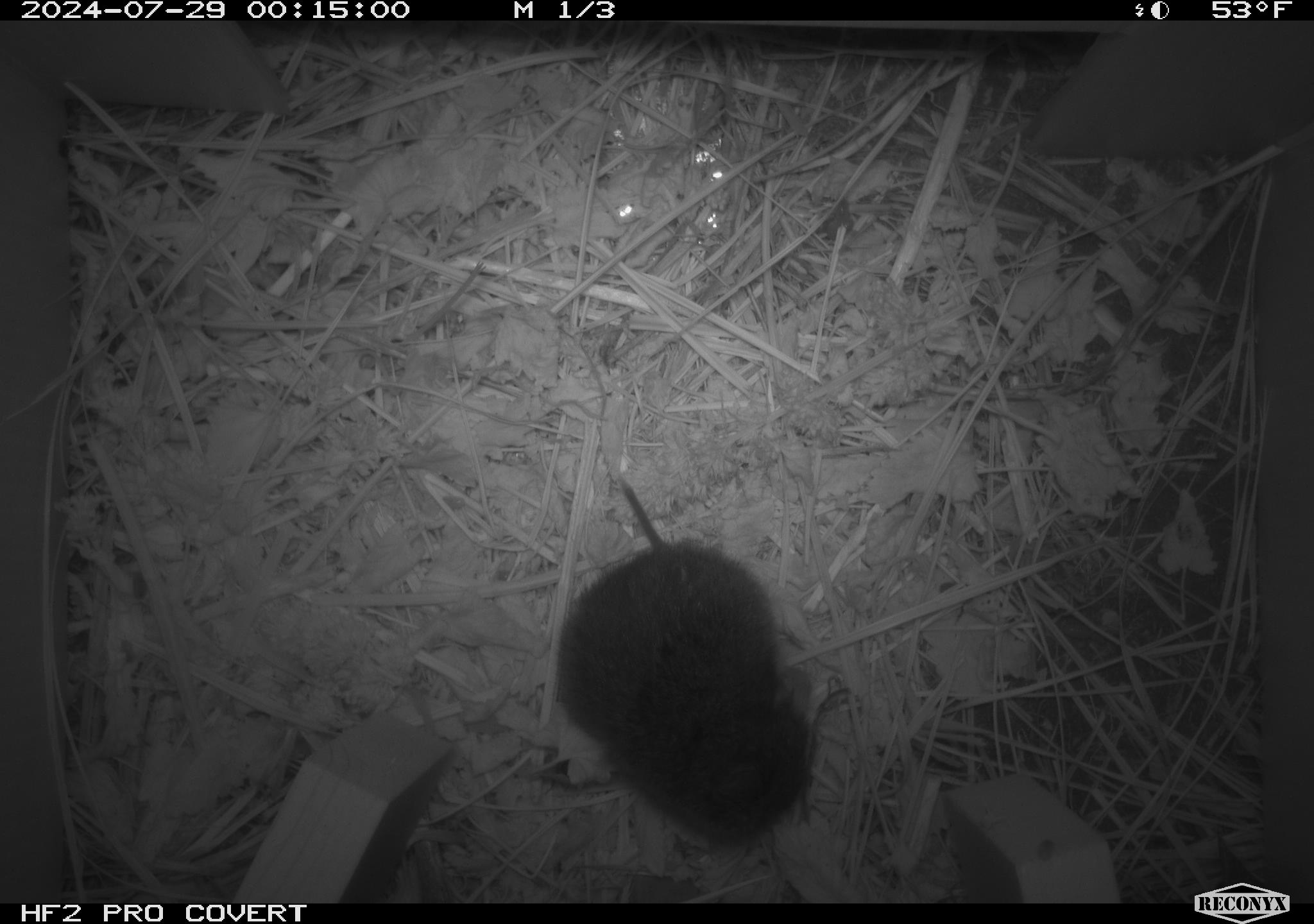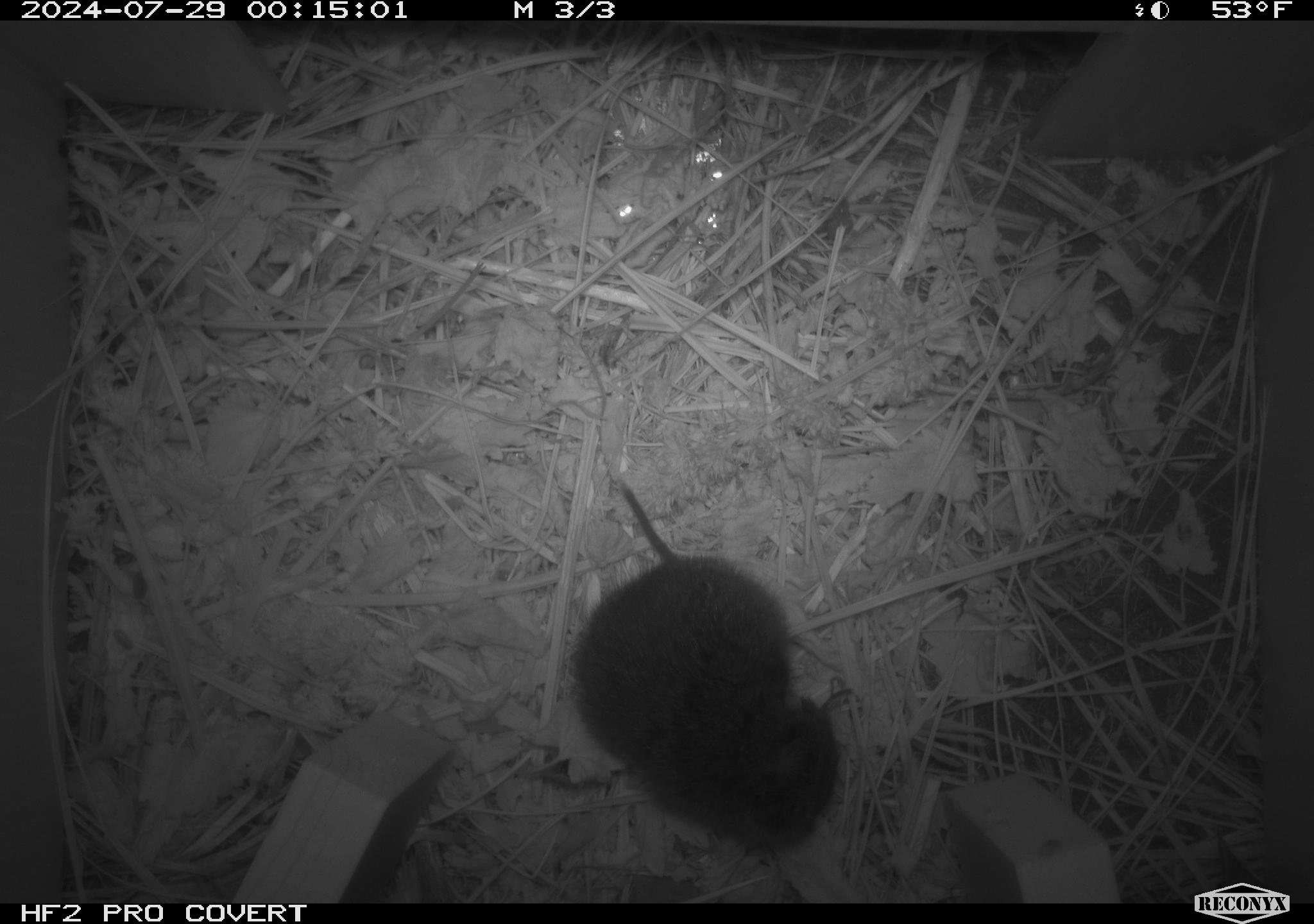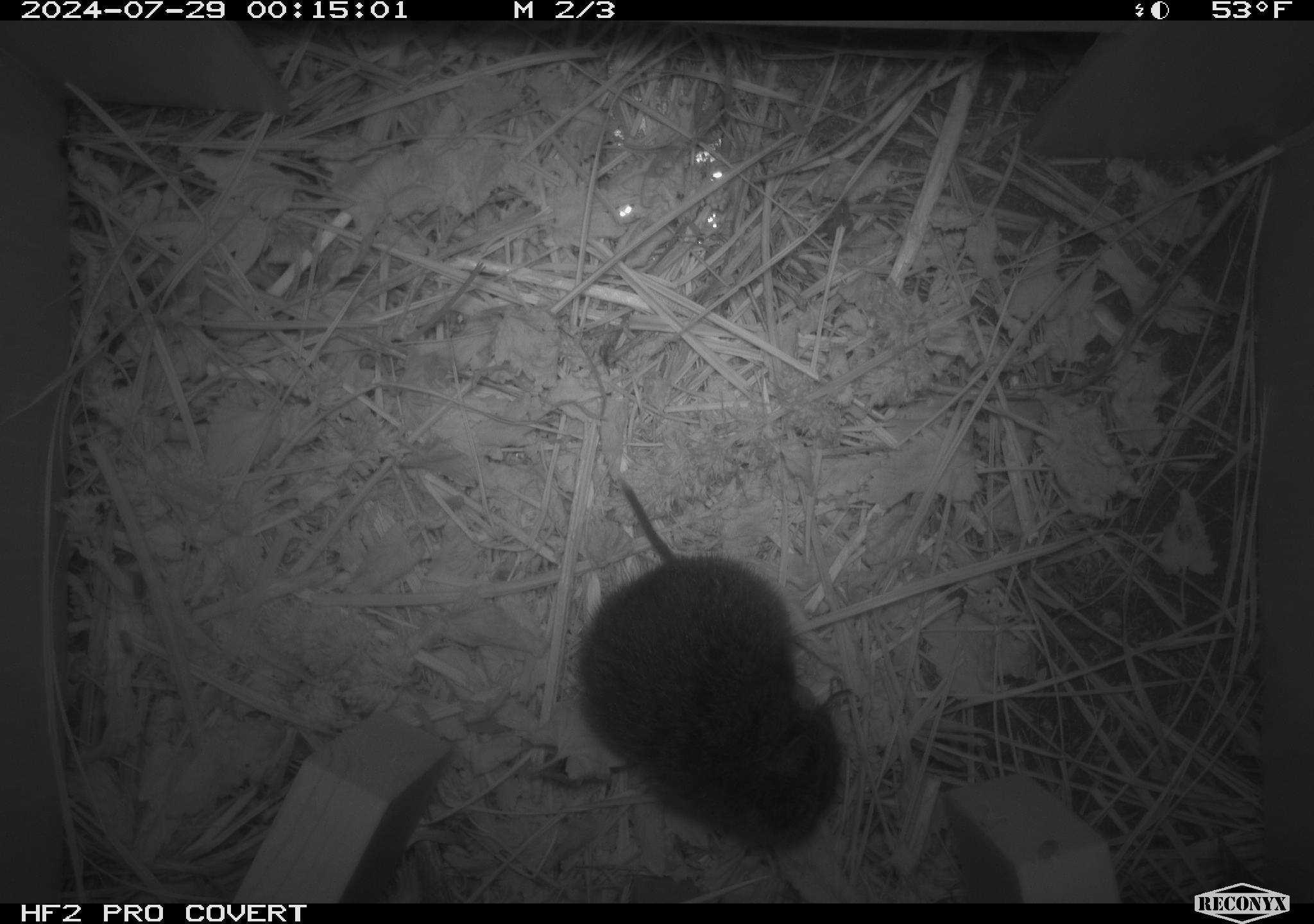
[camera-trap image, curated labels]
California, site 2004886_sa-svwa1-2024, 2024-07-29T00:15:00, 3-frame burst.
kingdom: Animalia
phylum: Chordata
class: Mammalia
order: Rodentia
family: Cricetidae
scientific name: Arvicolinae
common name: voles, lemmings, and muskrats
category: arvicolinae subfamily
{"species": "arvicolinae subfamily (voles, lemmings, and muskrats) (Arvicolinae)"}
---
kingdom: Animalia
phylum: Arthropoda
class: Insecta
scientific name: Insecta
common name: insect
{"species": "insect (Insecta)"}